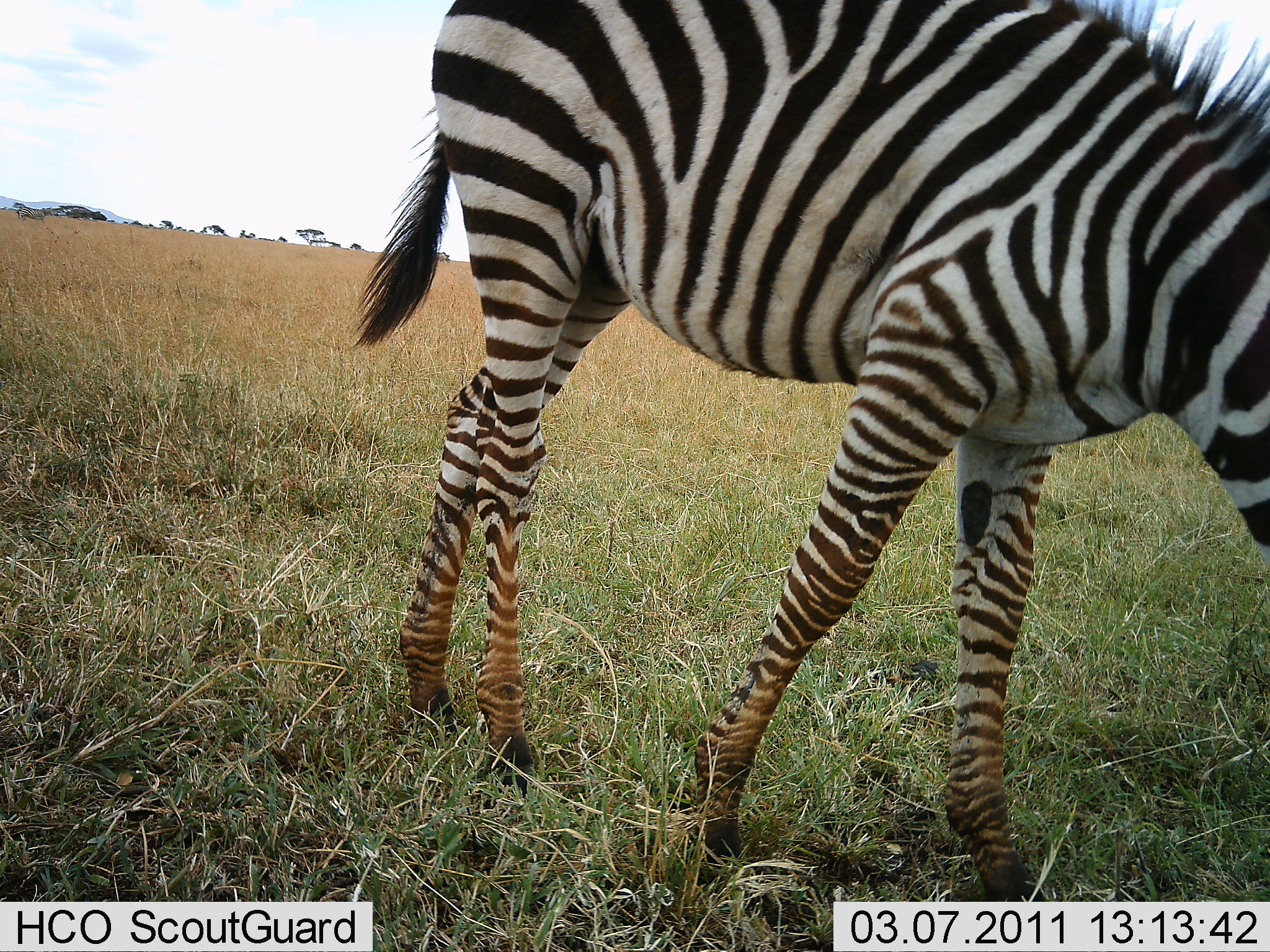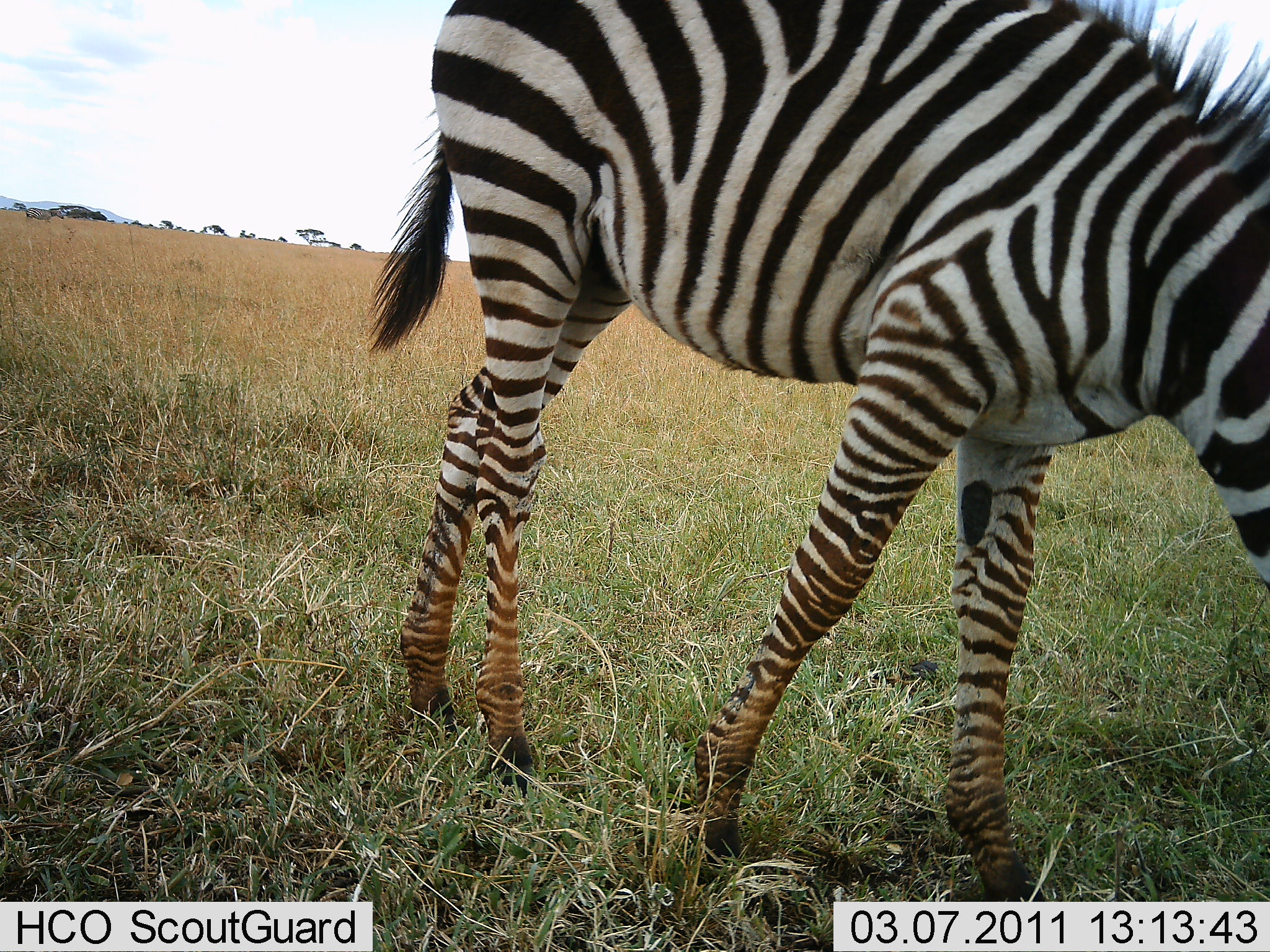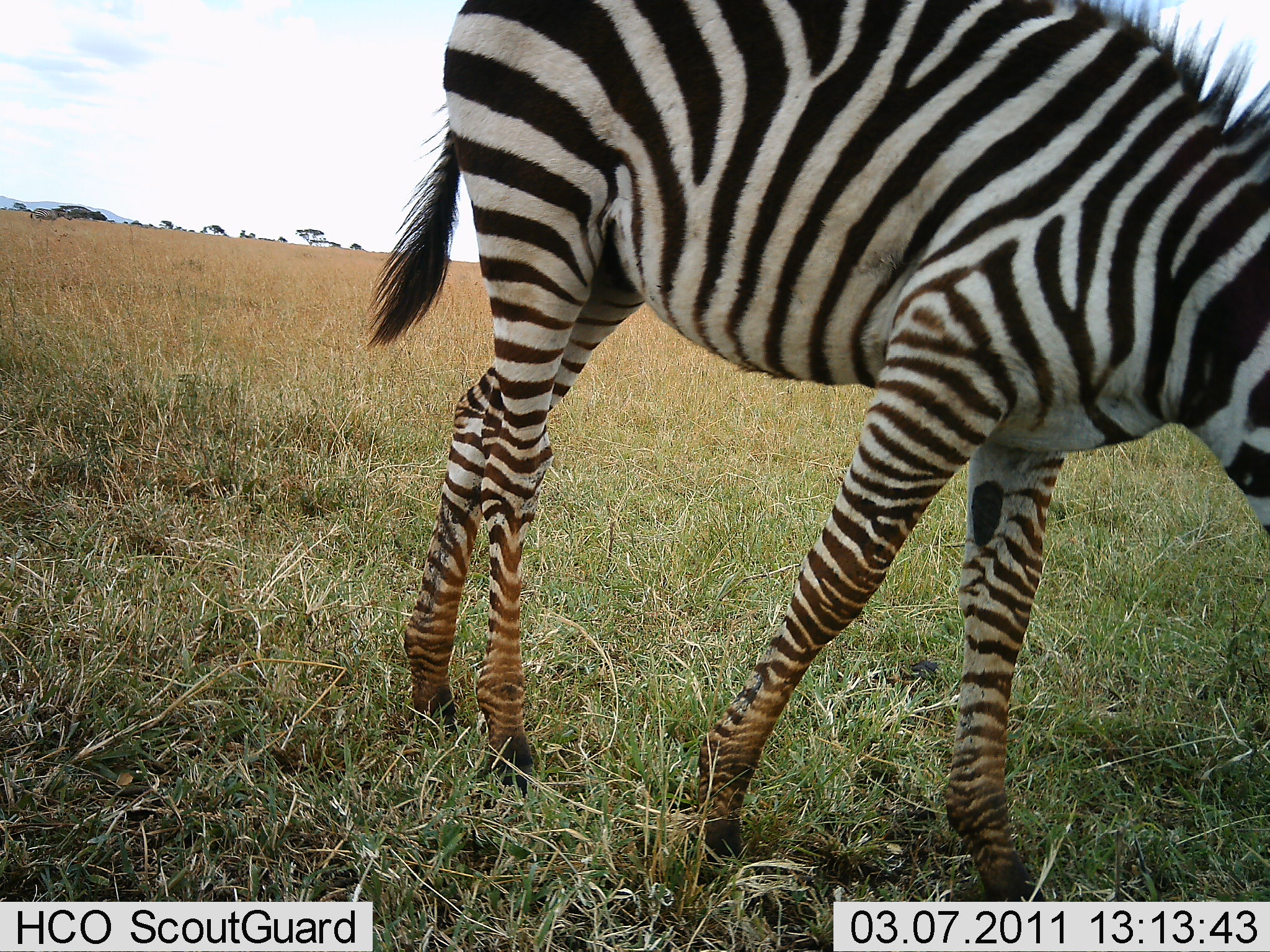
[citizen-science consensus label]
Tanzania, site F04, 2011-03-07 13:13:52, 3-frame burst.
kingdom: Animalia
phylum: Chordata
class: Mammalia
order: Perissodactyla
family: Equidae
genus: Equus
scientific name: Equus quagga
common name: plains zebra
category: zebra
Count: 1.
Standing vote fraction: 33%.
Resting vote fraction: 0%.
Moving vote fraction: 7%.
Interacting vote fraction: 0%.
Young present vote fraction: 7%.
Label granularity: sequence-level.